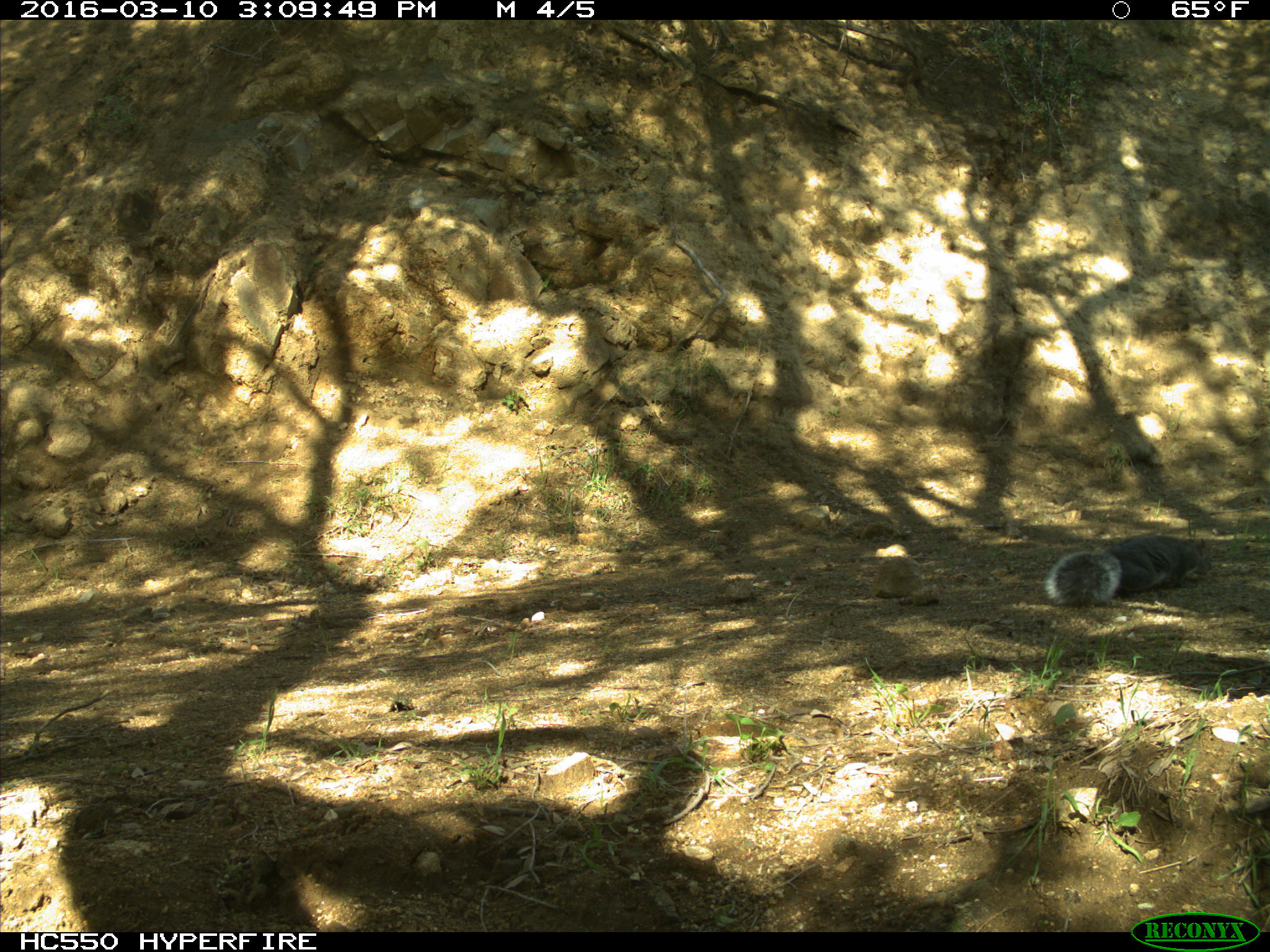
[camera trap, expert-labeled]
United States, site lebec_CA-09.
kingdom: Animalia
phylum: Chordata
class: Mammalia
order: Rodentia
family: Sciuridae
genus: Sciurus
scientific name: Sciurus carolinensis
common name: eastern gray squirrel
Sciurus carolinensis (eastern gray squirrel).